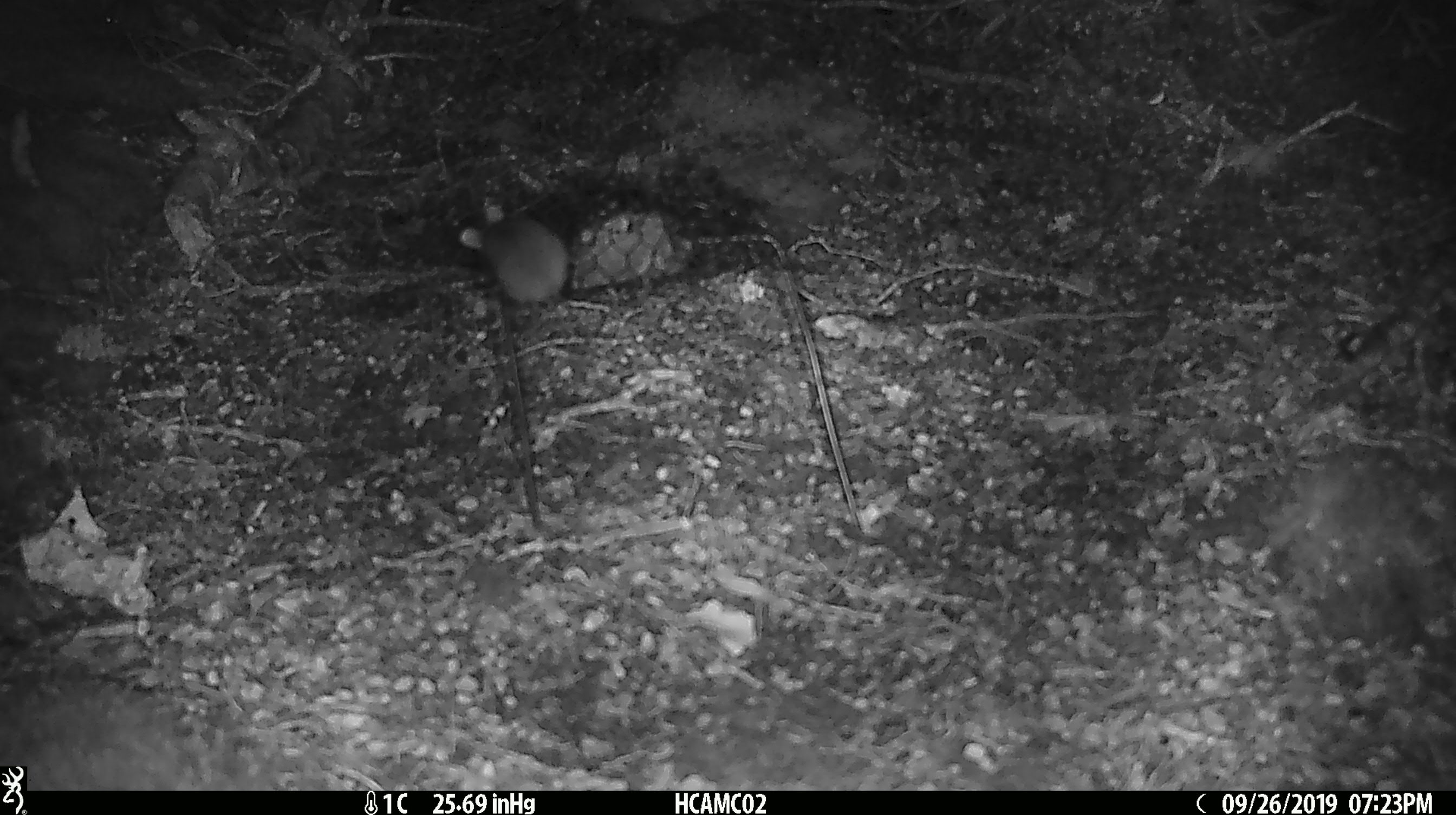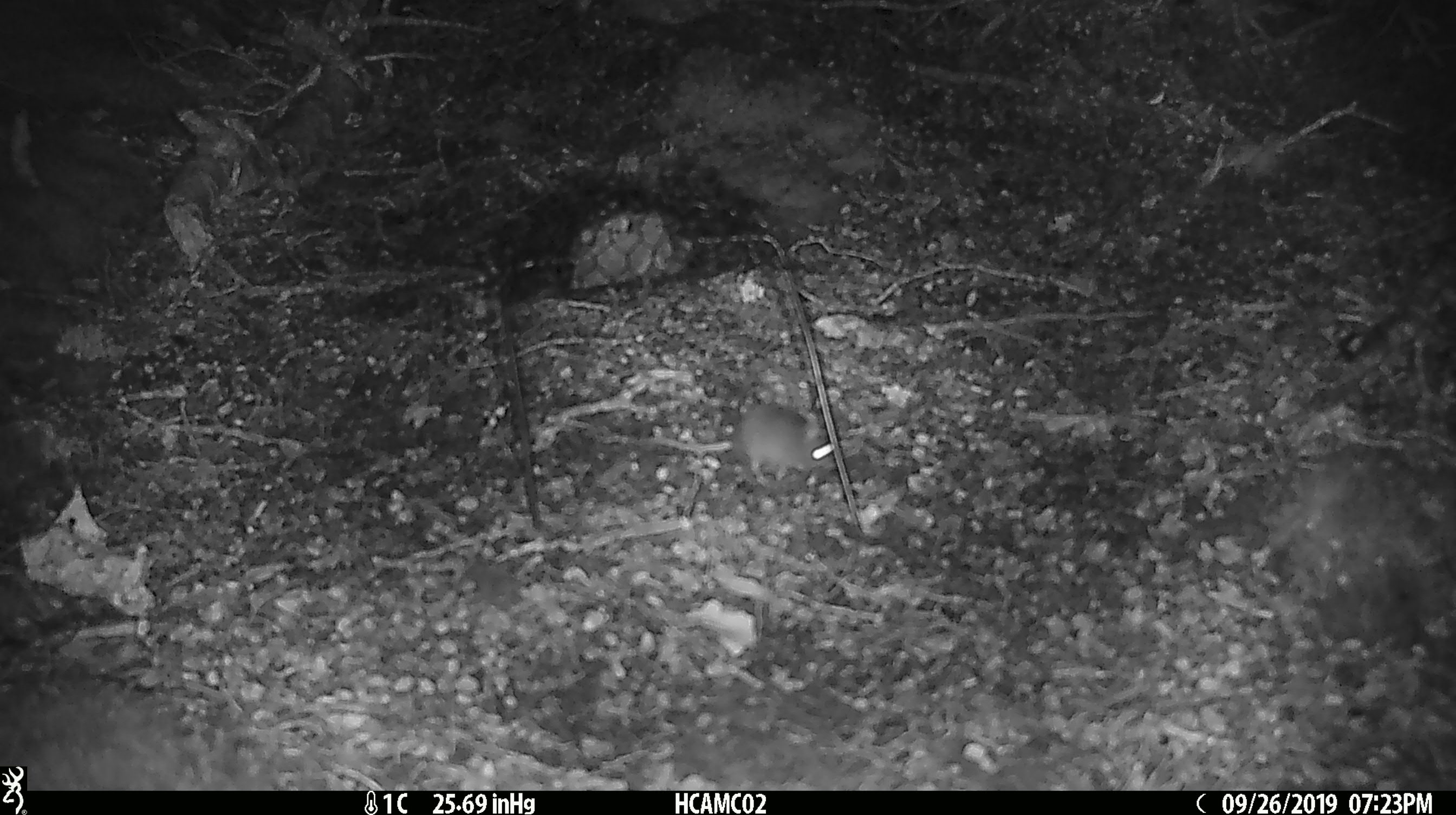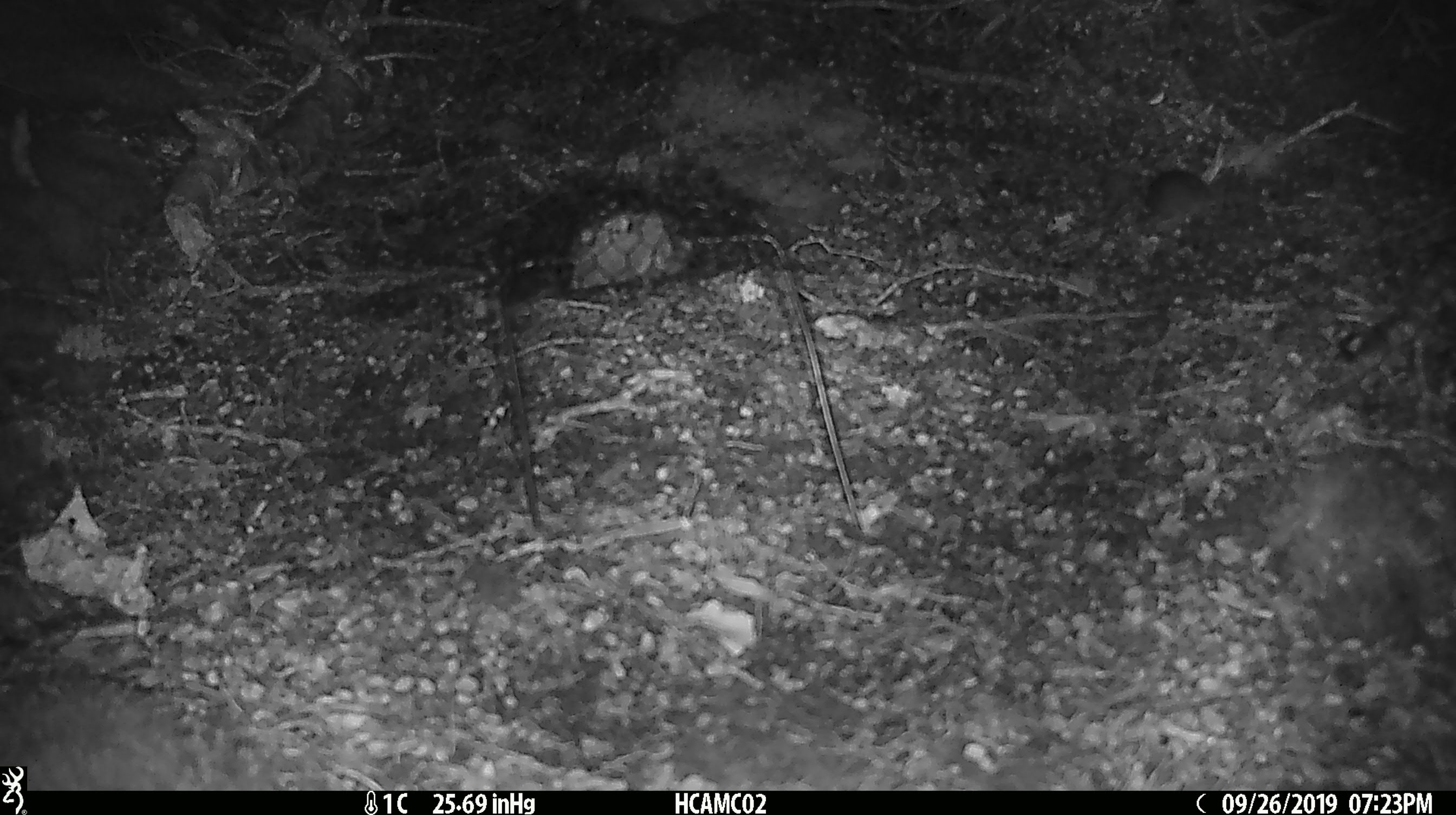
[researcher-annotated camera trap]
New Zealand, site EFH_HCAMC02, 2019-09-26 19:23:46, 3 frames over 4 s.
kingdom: Animalia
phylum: Chordata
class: Mammalia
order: Rodentia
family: Muridae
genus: Mus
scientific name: Mus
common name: mouse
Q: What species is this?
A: Mouse (Mus).